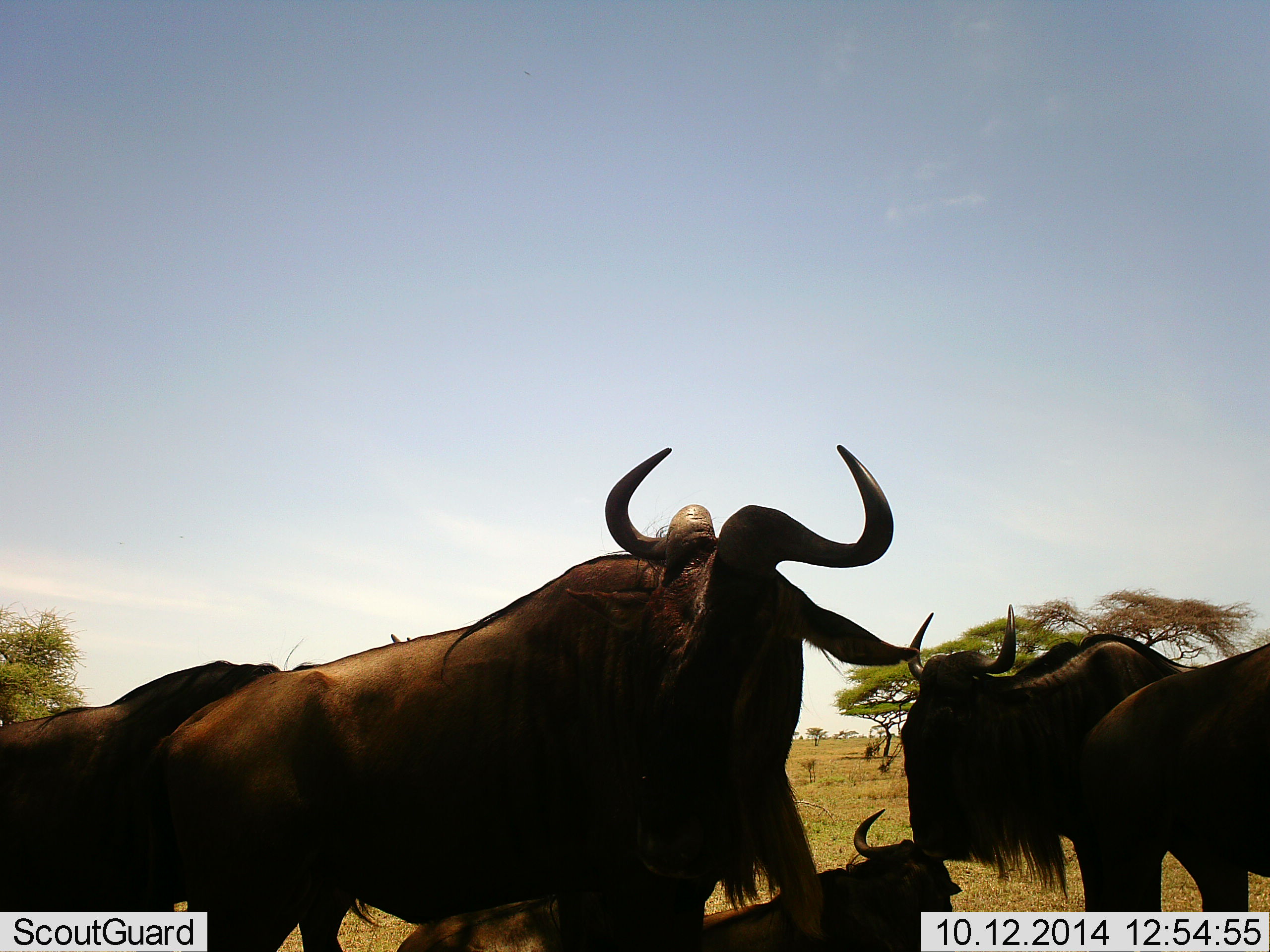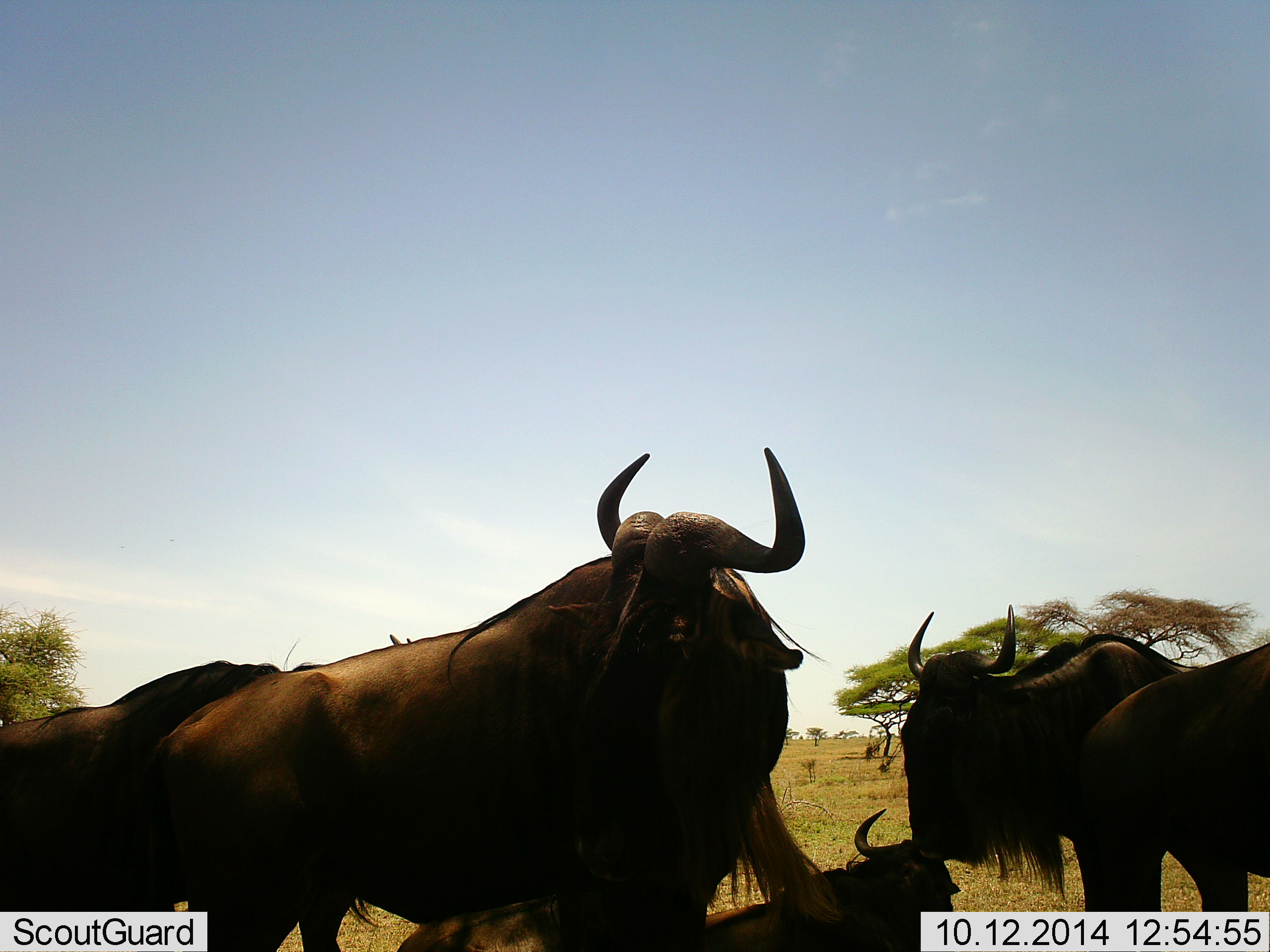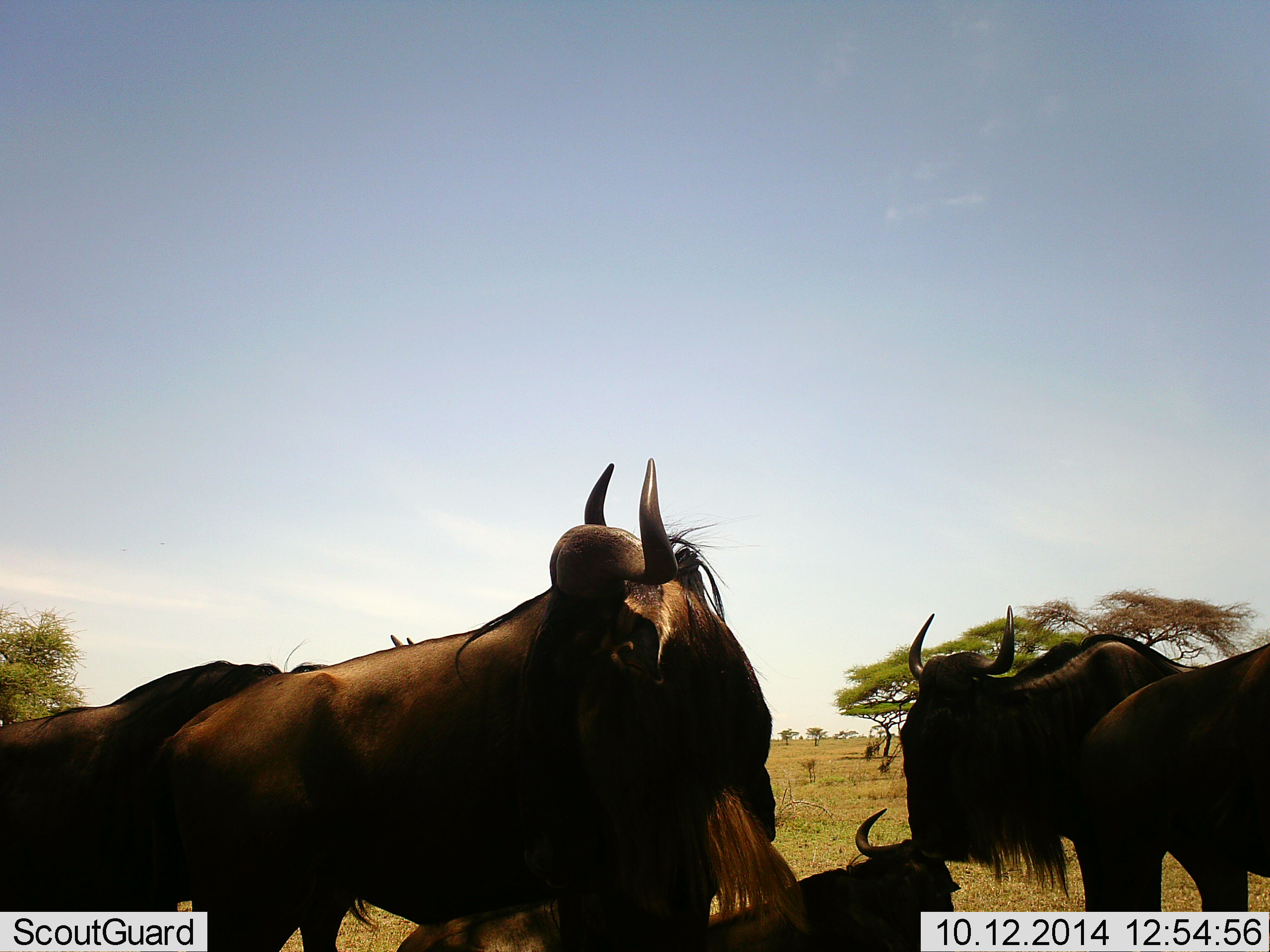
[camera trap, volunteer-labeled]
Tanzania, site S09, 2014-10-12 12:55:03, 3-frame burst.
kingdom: Animalia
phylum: Chordata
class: Mammalia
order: Artiodactyla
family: Bovidae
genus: Connochaetes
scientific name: Connochaetes taurinus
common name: blue wildebeest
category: wildebeest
Wildebeest (blue wildebeest) (Connochaetes taurinus), count 5. Behavior (volunteer vote fractions): standing 100%, resting 90%, moving 0%, interacting 0%. Young present (vote fraction): 10%. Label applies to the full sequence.